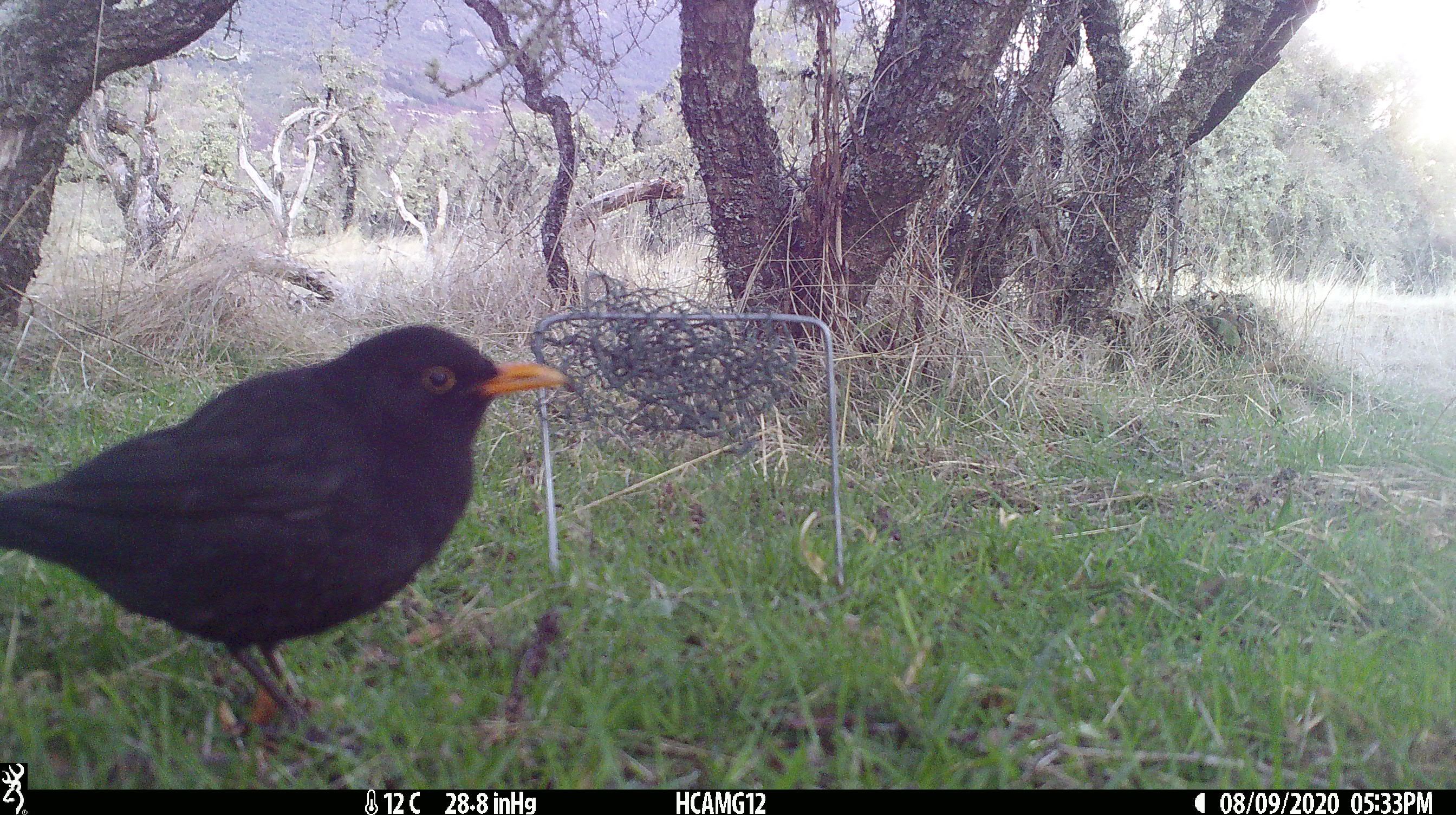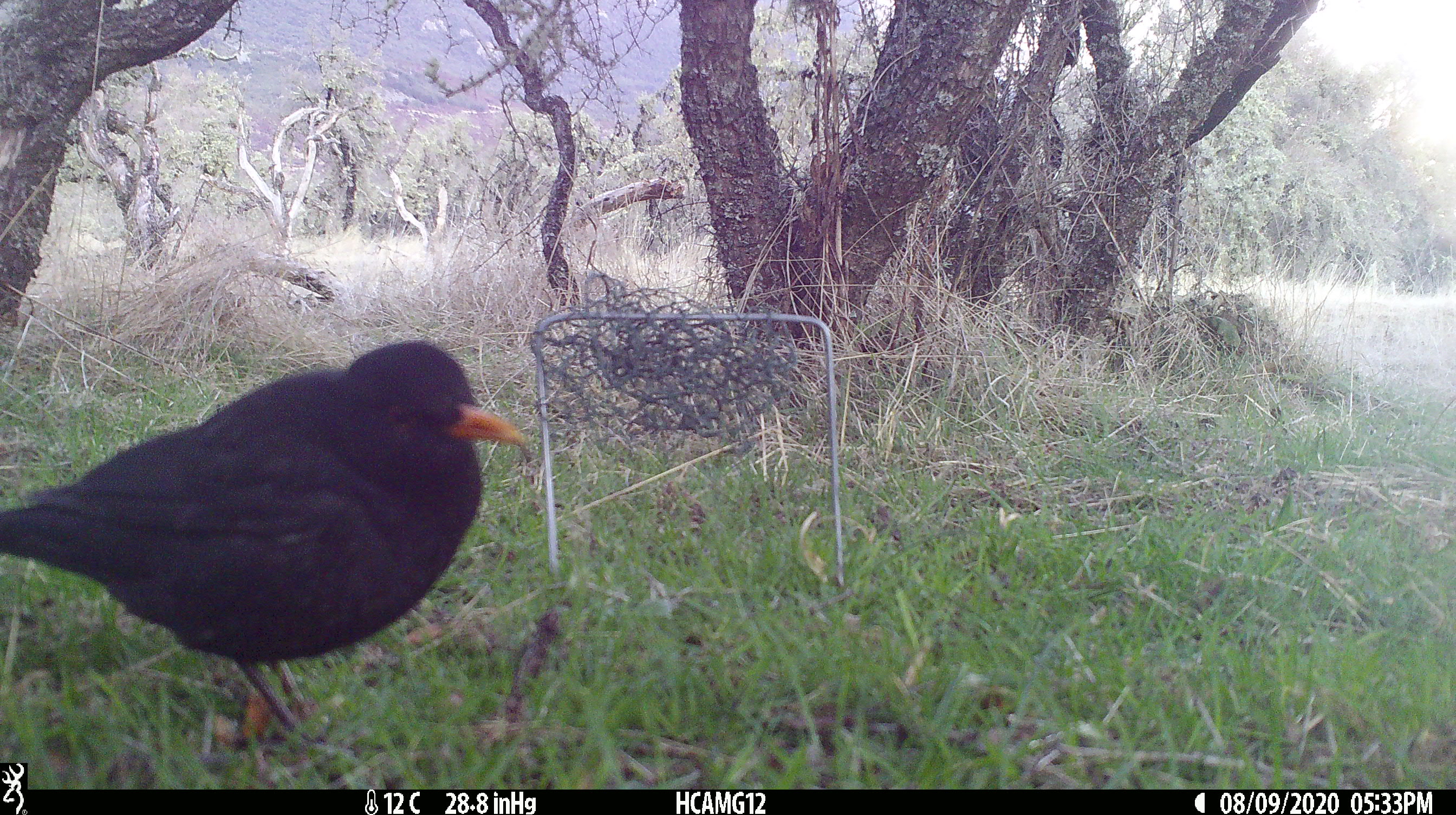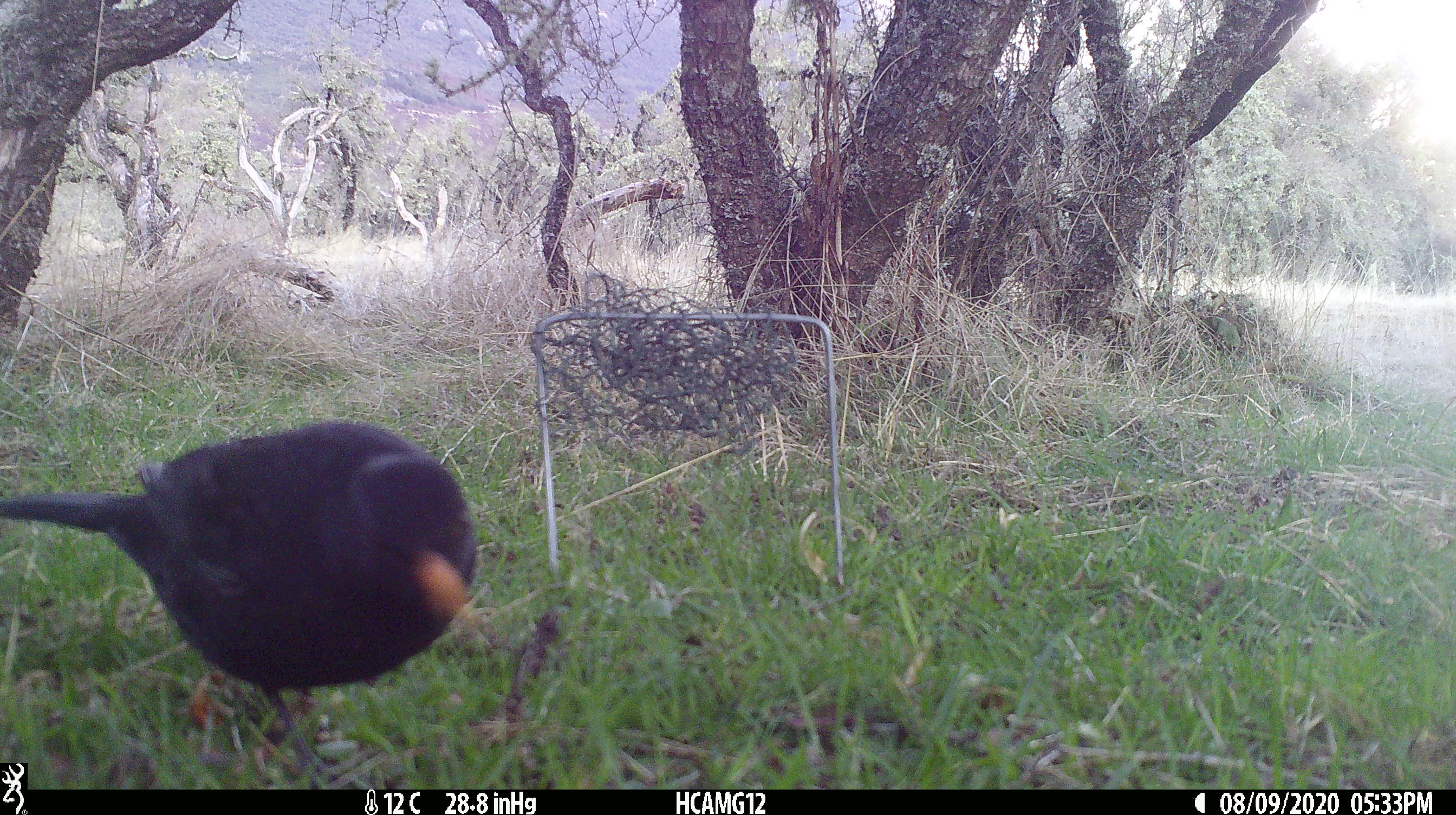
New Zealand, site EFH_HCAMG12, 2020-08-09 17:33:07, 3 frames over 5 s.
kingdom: Animalia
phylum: Chordata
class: Aves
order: Passeriformes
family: Turdidae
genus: Turdus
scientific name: Turdus merula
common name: eurasian blackbird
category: blackbird